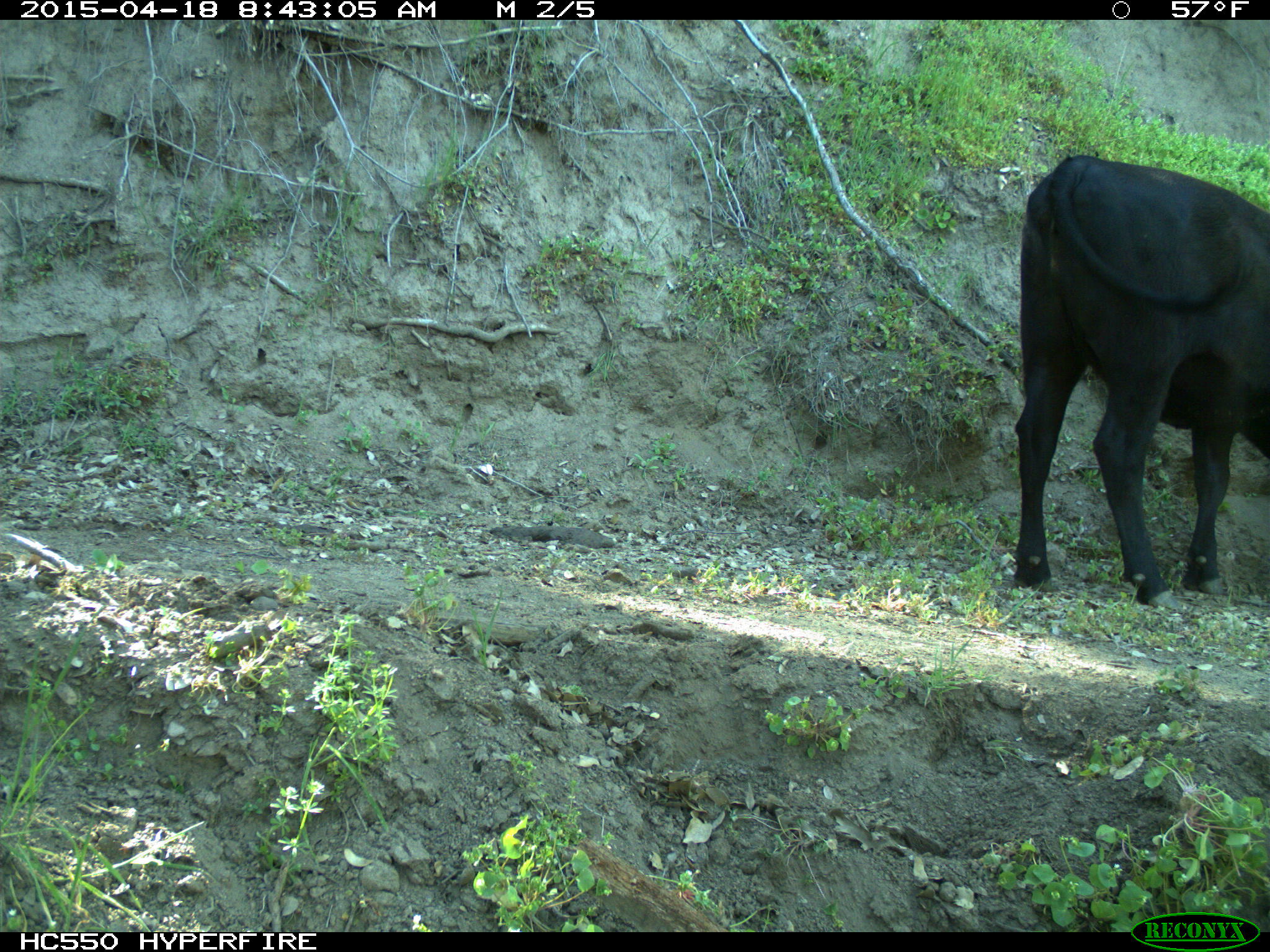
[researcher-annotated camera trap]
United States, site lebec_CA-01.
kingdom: Animalia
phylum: Chordata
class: Mammalia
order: Artiodactyla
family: Bovidae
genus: Bos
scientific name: Bos taurus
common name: domestic cow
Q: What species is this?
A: Bos taurus (domestic cow).